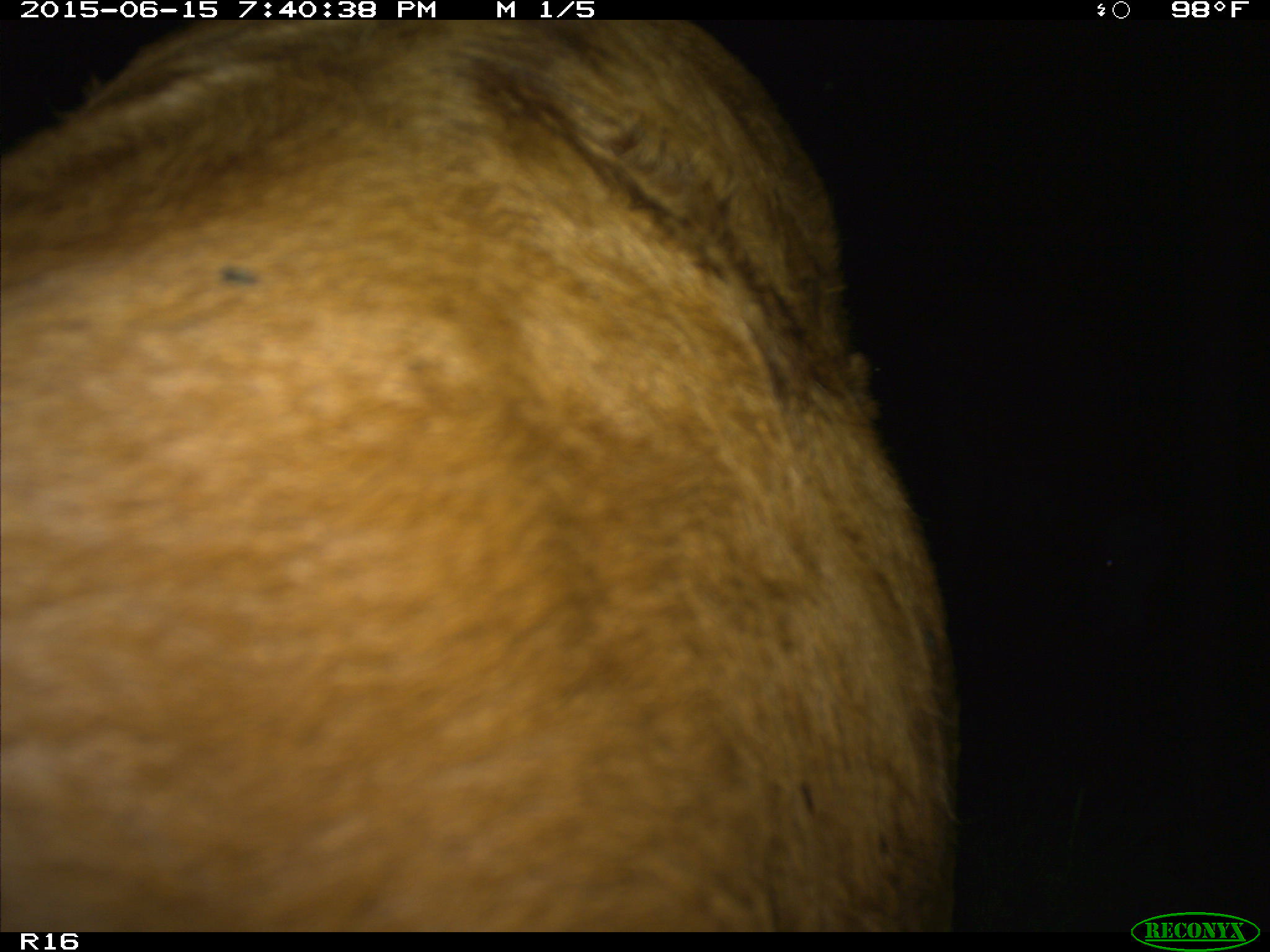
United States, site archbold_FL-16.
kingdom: Animalia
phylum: Chordata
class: Mammalia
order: Artiodactyla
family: Bovidae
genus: Bos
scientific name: Bos taurus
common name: domestic cow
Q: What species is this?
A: Bos taurus (domestic cow).